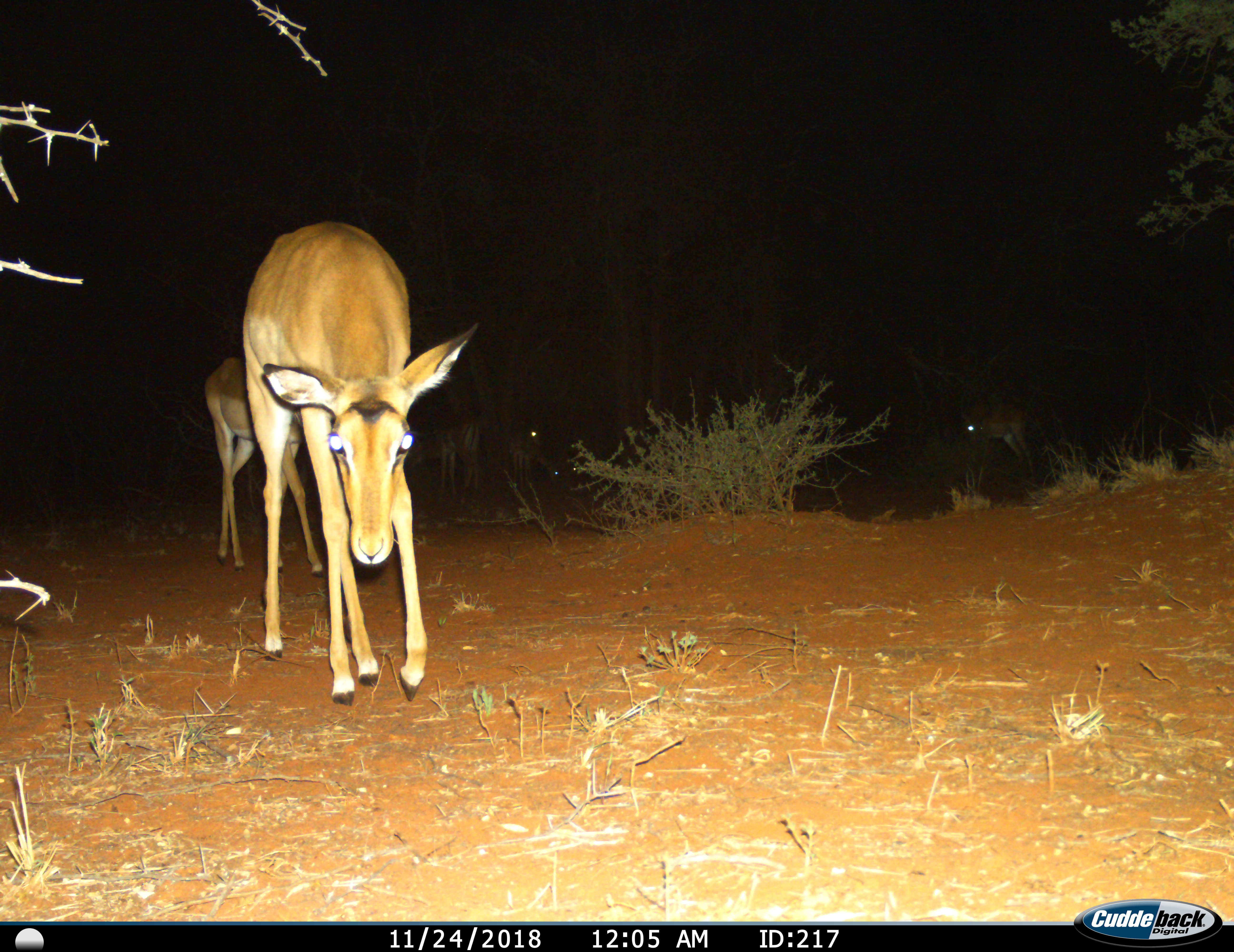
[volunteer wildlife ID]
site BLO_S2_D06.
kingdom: Animalia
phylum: Chordata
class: Mammalia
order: Artiodactyla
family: Bovidae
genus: Aepyceros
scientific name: Aepyceros melampus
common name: impala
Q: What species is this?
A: Impala (Aepyceros melampus).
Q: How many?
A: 4.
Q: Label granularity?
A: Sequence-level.